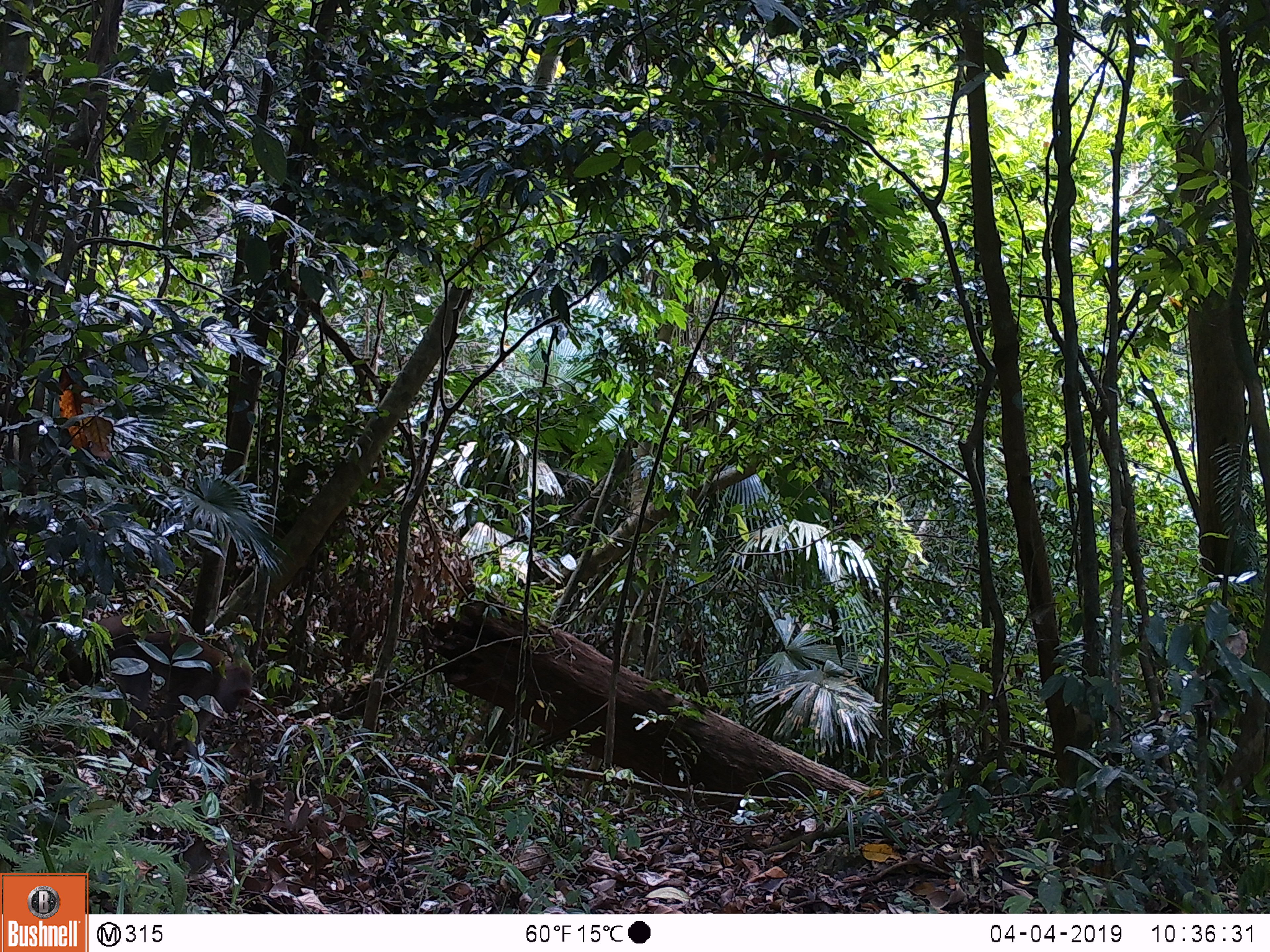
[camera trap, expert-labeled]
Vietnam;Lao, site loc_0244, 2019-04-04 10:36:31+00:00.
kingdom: Animalia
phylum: Chordata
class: Mammalia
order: Artiodactyla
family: Cervidae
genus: Muntiacus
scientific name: Muntiacus vuquangensis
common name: large-antlered muntjac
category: large antlered muntjac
Large antlered muntjac (large-antlered muntjac) (Muntiacus vuquangensis). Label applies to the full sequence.